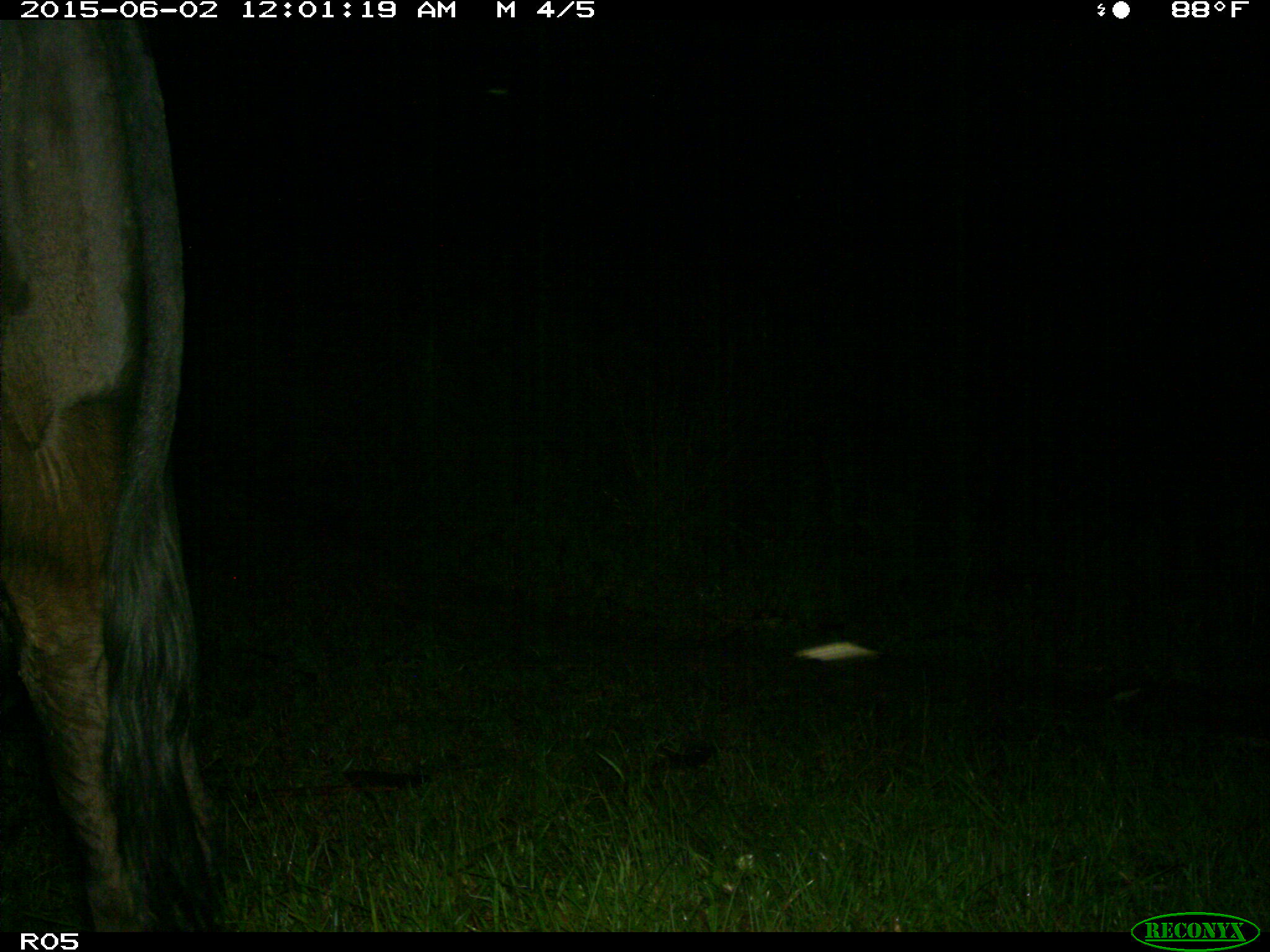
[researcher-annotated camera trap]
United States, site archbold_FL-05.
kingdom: Animalia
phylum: Chordata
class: Mammalia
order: Artiodactyla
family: Bovidae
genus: Bos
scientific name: Bos taurus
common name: domestic cow